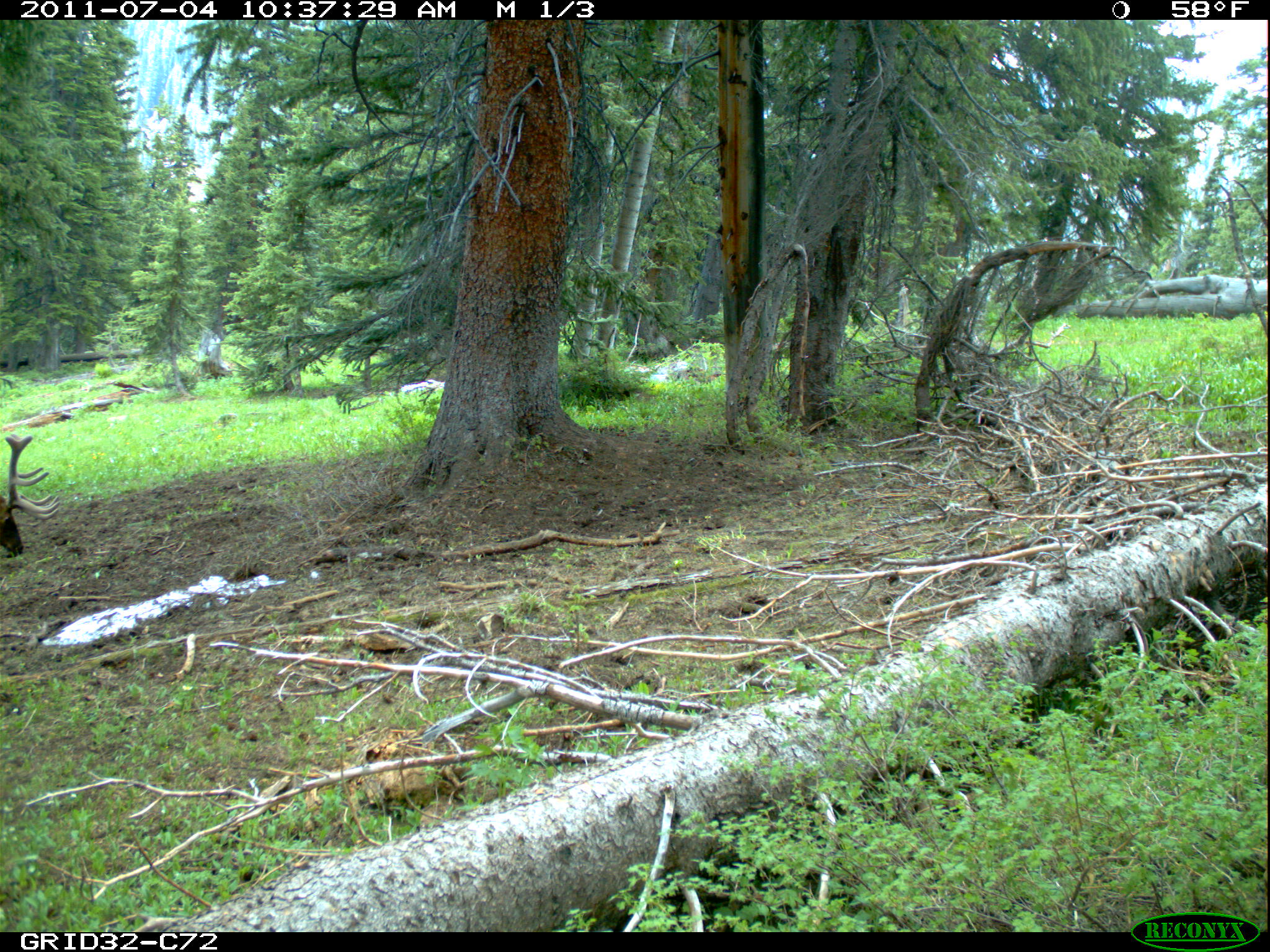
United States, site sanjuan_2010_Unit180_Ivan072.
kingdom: Animalia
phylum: Chordata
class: Mammalia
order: Artiodactyla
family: Cervidae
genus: Cervus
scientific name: Cervus elaphus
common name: red deer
Cervus elaphus (red deer).